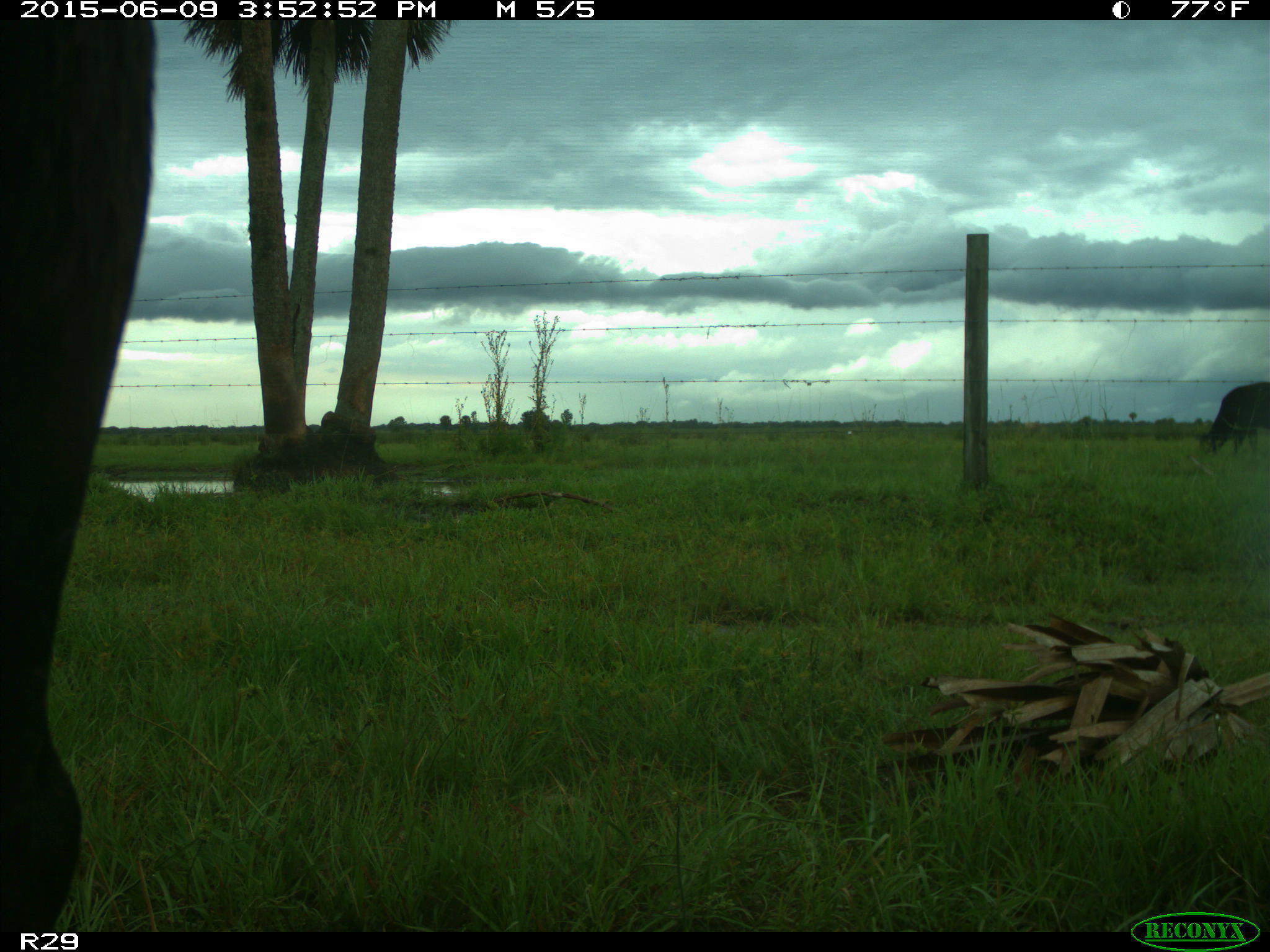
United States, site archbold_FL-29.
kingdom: Animalia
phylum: Chordata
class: Mammalia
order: Artiodactyla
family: Bovidae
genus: Bos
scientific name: Bos taurus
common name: domestic cow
Bos taurus (domestic cow).